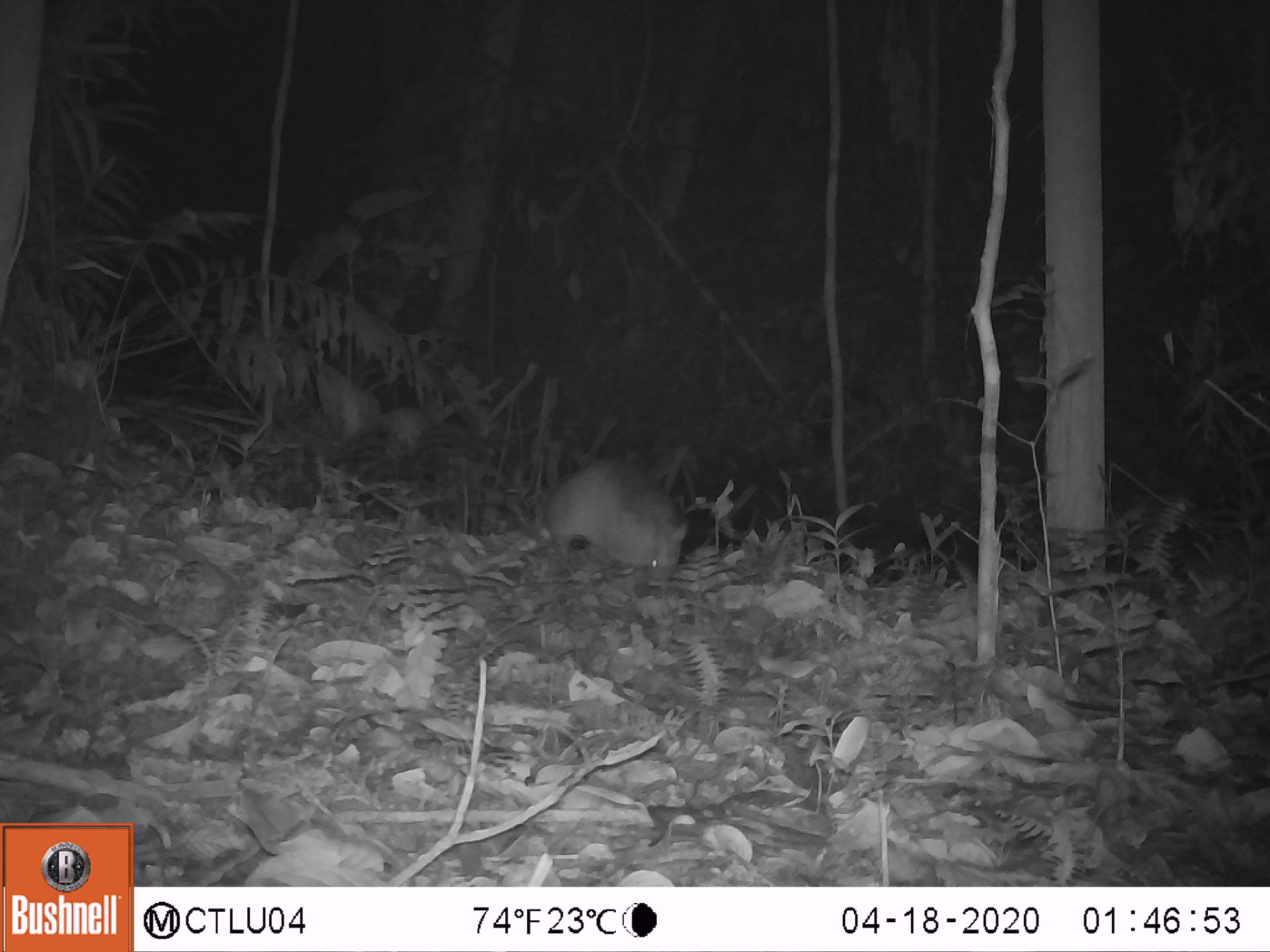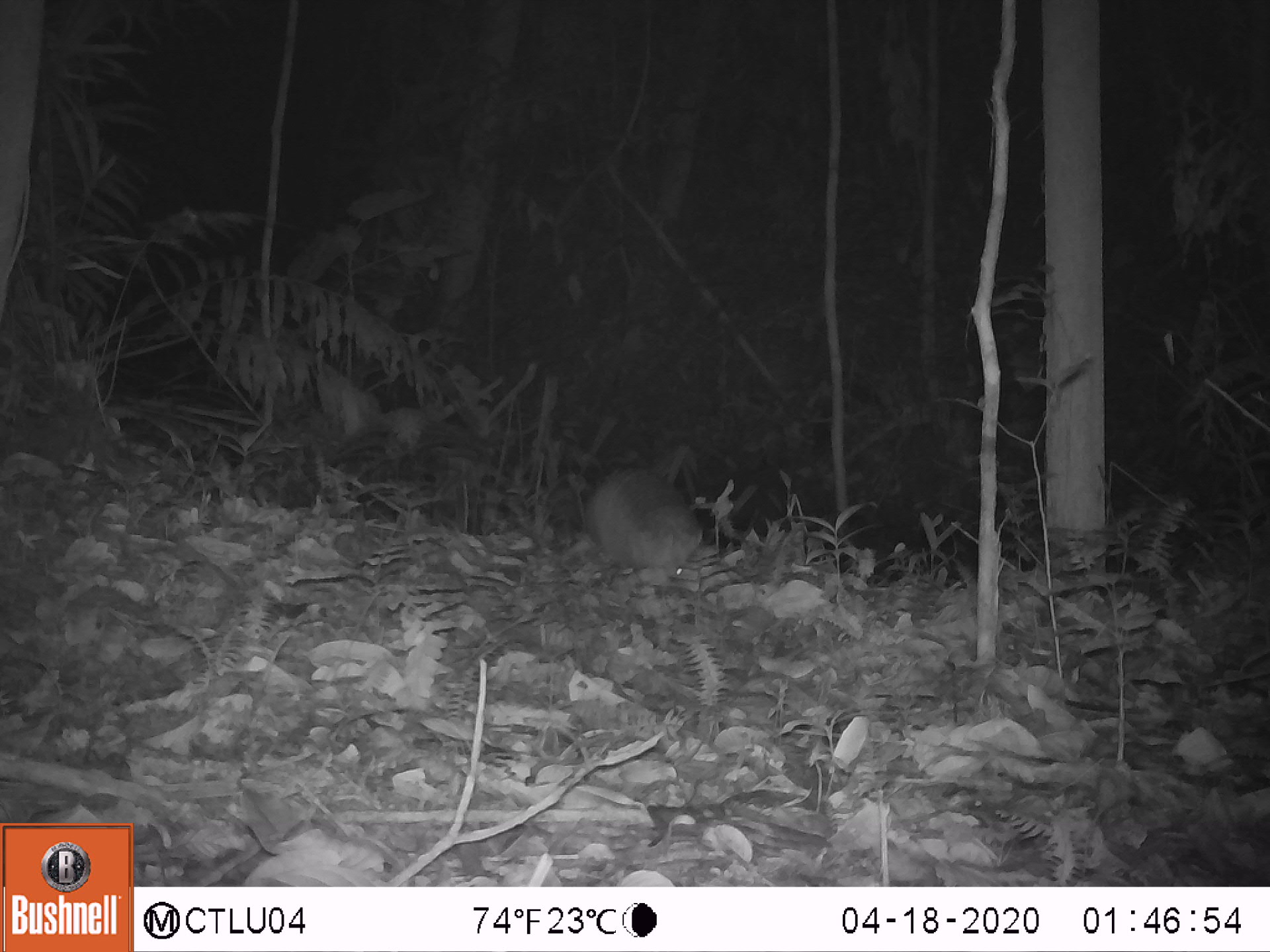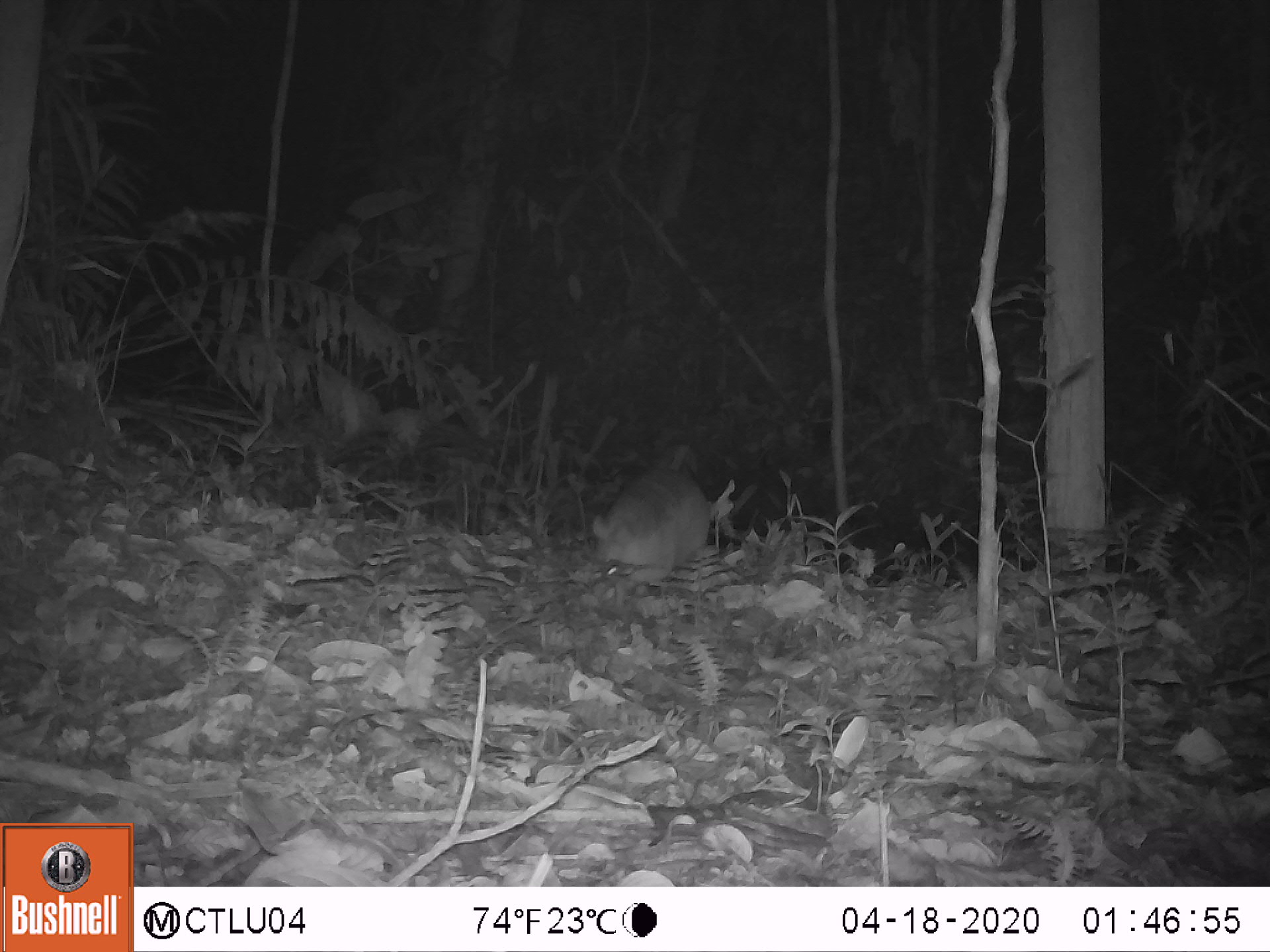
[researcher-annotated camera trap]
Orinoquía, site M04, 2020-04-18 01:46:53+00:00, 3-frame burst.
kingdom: Animalia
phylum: Chordata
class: Mammalia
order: Cingulata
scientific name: Cingulata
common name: armadillo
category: unknown armadillo